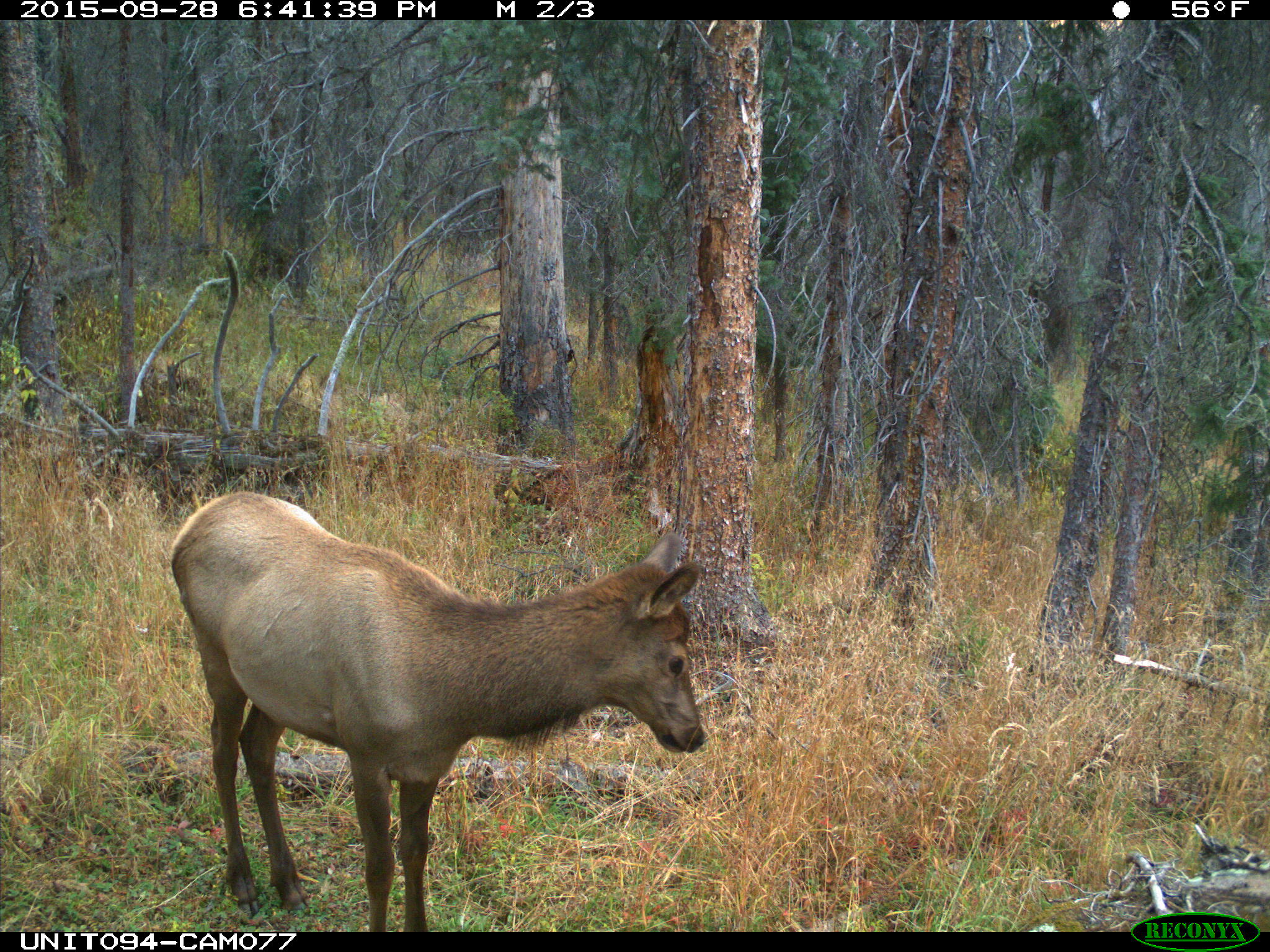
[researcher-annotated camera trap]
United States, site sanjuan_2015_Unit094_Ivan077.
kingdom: Animalia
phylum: Chordata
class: Mammalia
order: Artiodactyla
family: Cervidae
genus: Cervus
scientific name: Cervus elaphus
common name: red deer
Cervus elaphus (red deer).